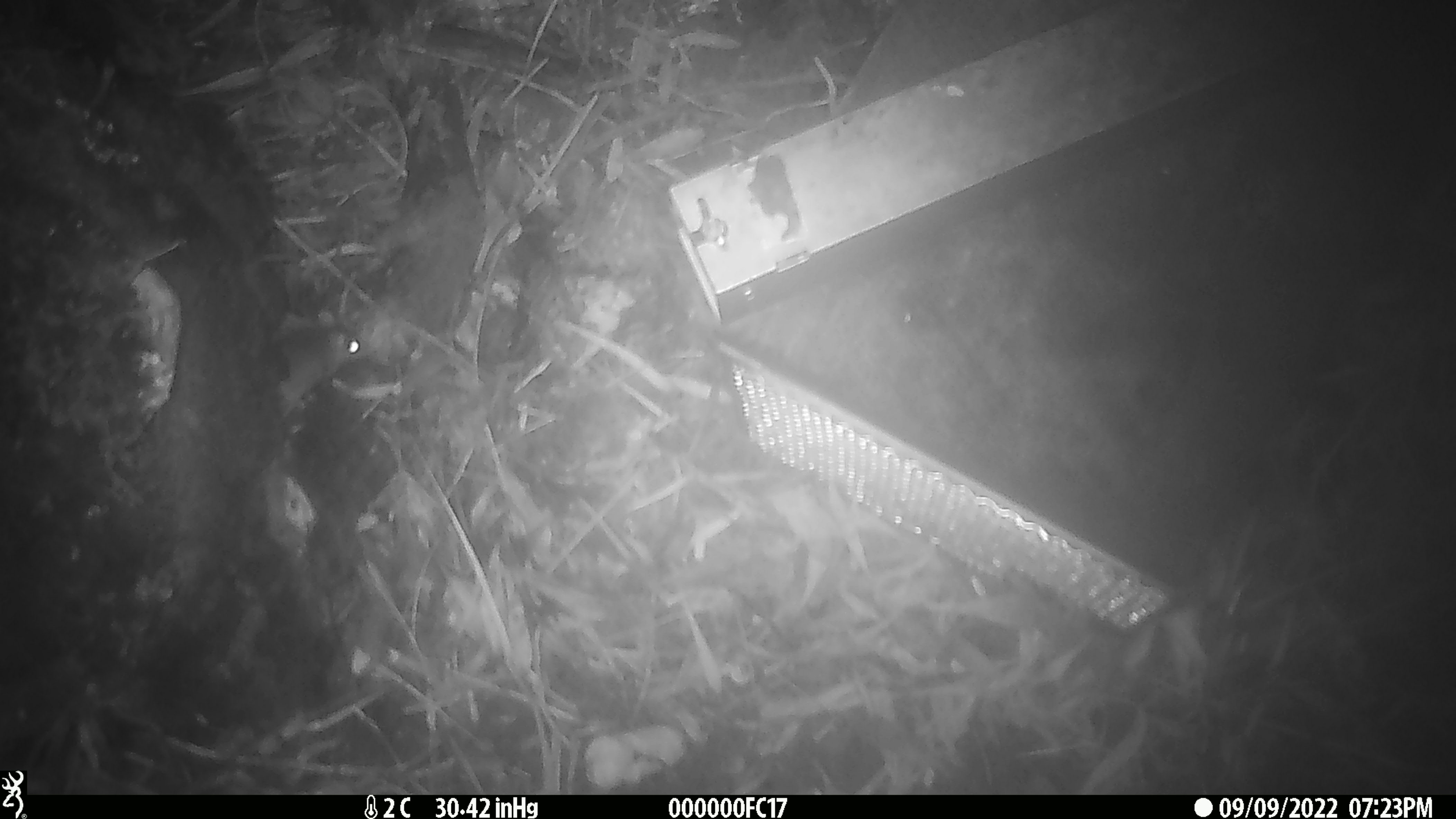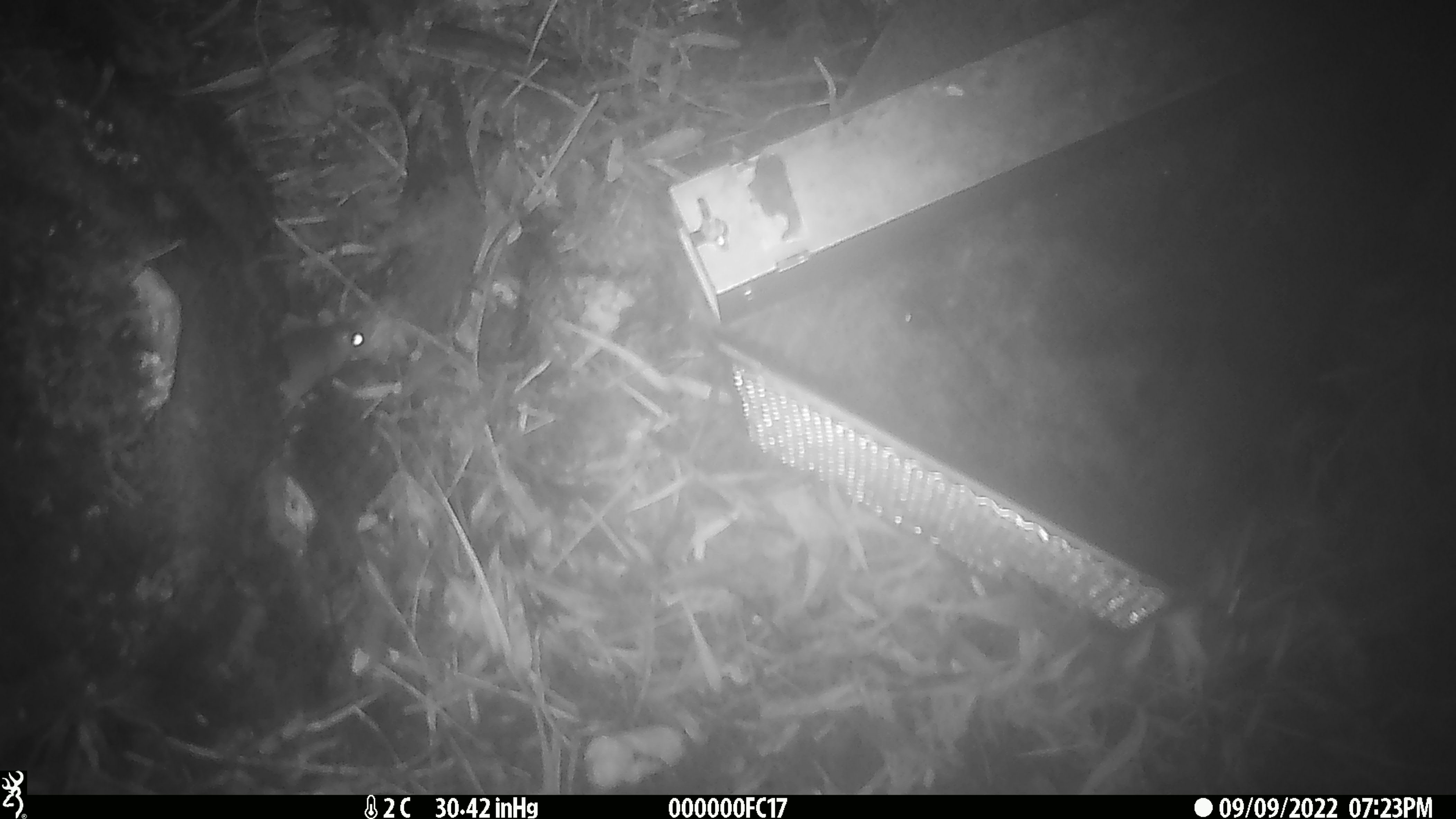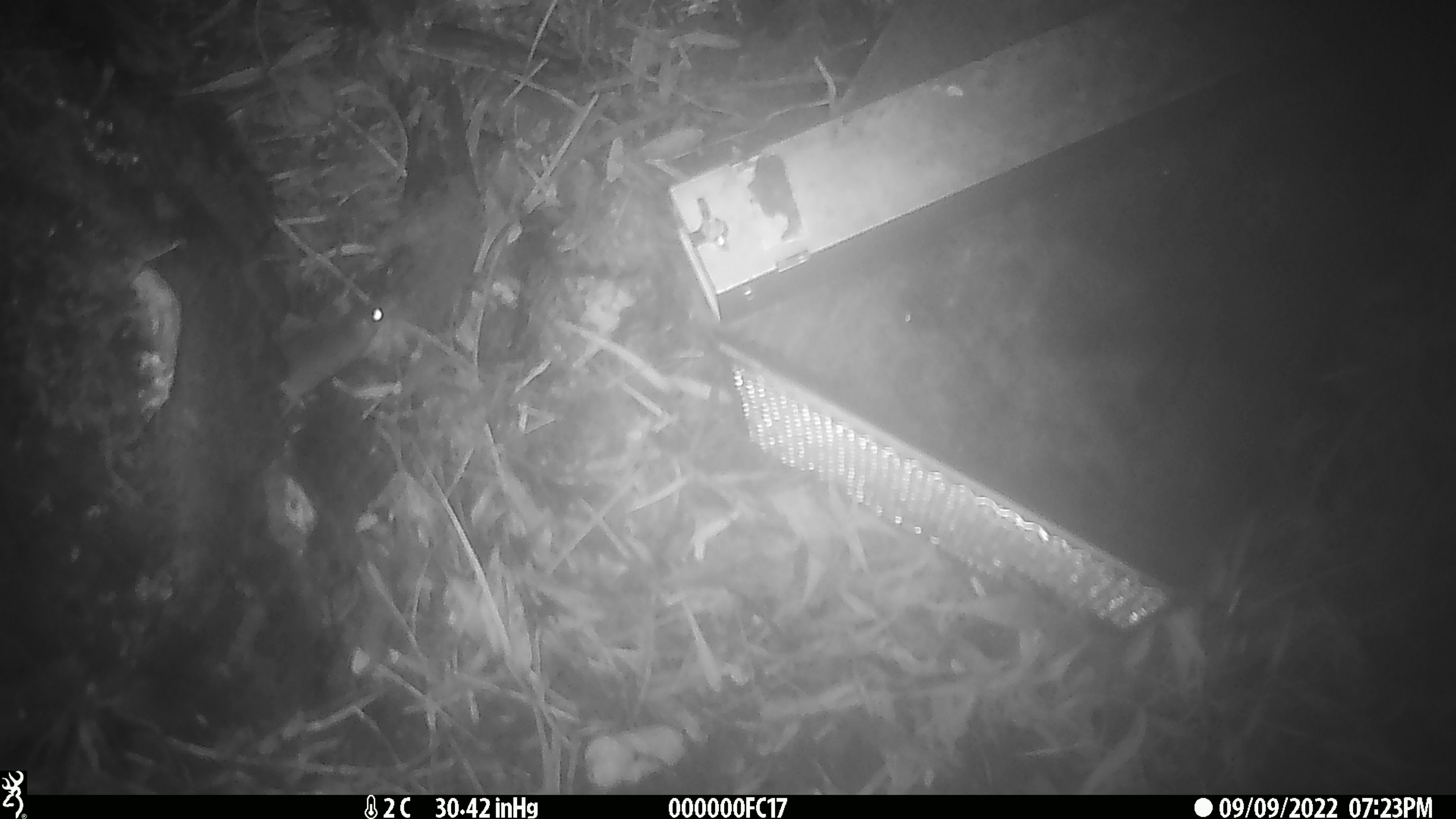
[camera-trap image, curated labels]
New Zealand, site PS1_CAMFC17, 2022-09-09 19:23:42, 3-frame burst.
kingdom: Animalia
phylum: Chordata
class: Mammalia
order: Rodentia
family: Muridae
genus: Mus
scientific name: Mus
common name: mouse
Mouse (Mus).